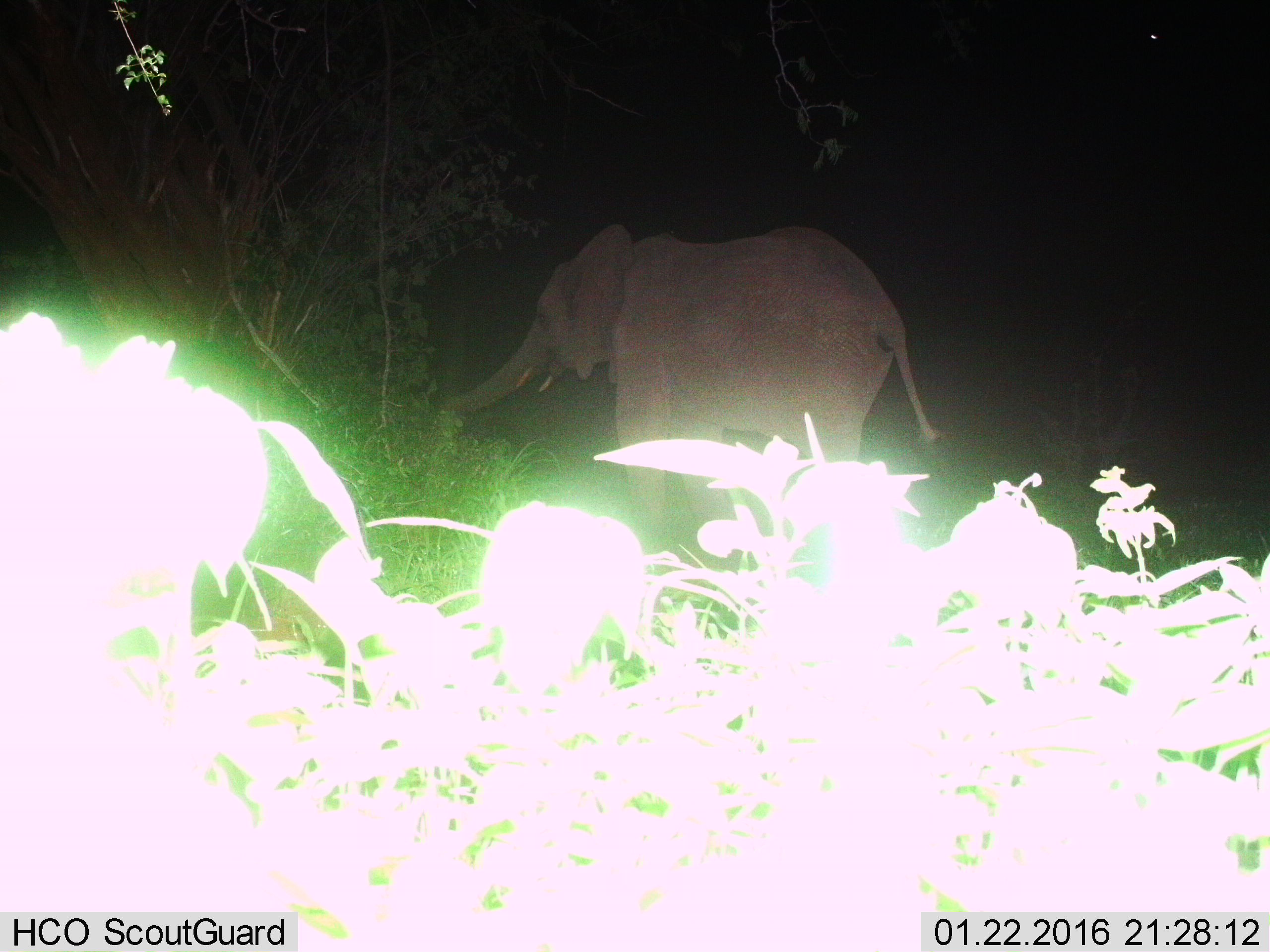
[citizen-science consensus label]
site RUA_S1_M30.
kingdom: Animalia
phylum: Chordata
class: Mammalia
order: Proboscidea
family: Elephantidae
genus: Loxodonta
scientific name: Loxodonta africana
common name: african bush elephant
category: elephant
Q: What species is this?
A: Elephant (african bush elephant) (Loxodonta africana).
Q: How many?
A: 1.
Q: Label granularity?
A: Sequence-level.